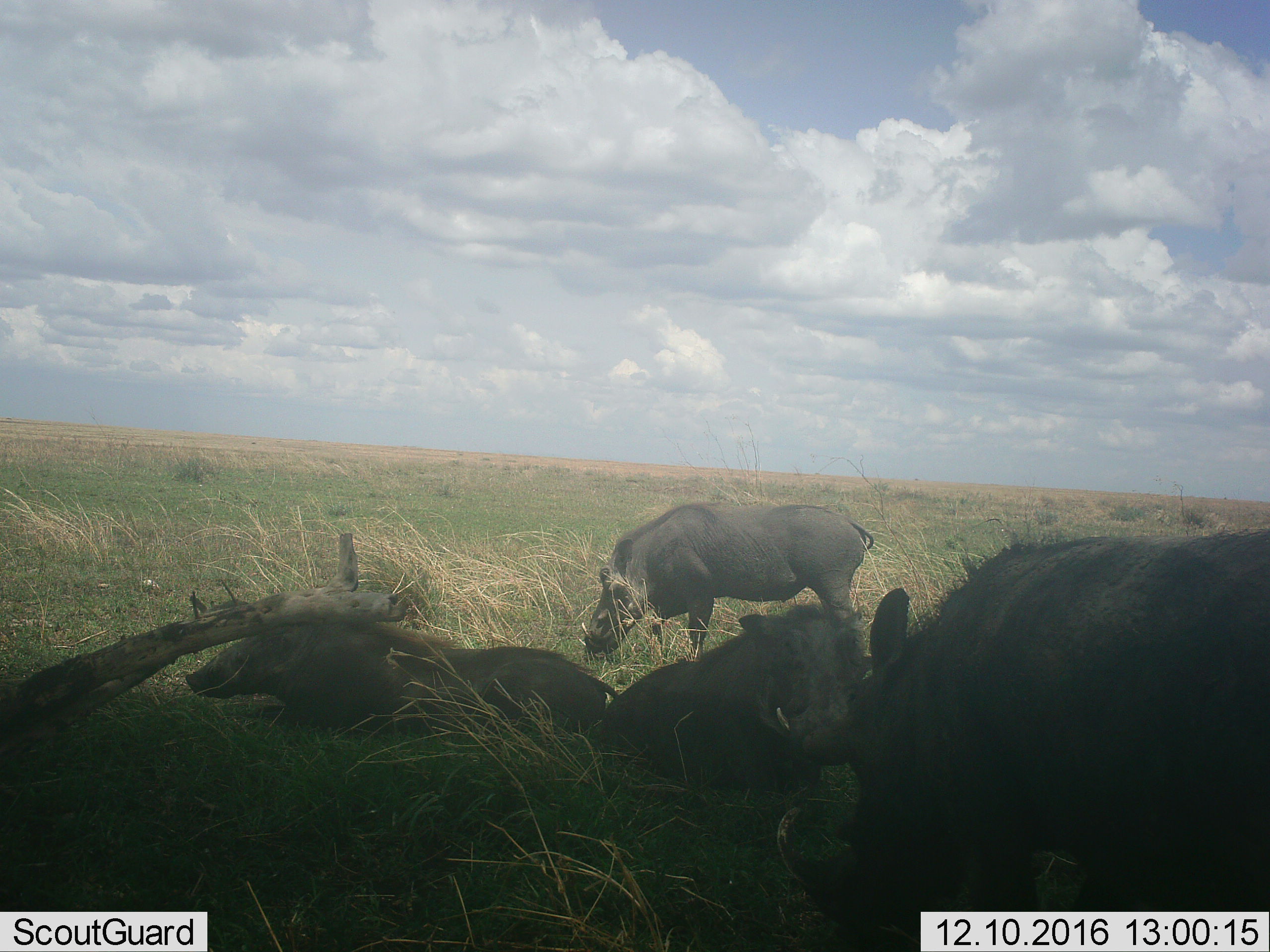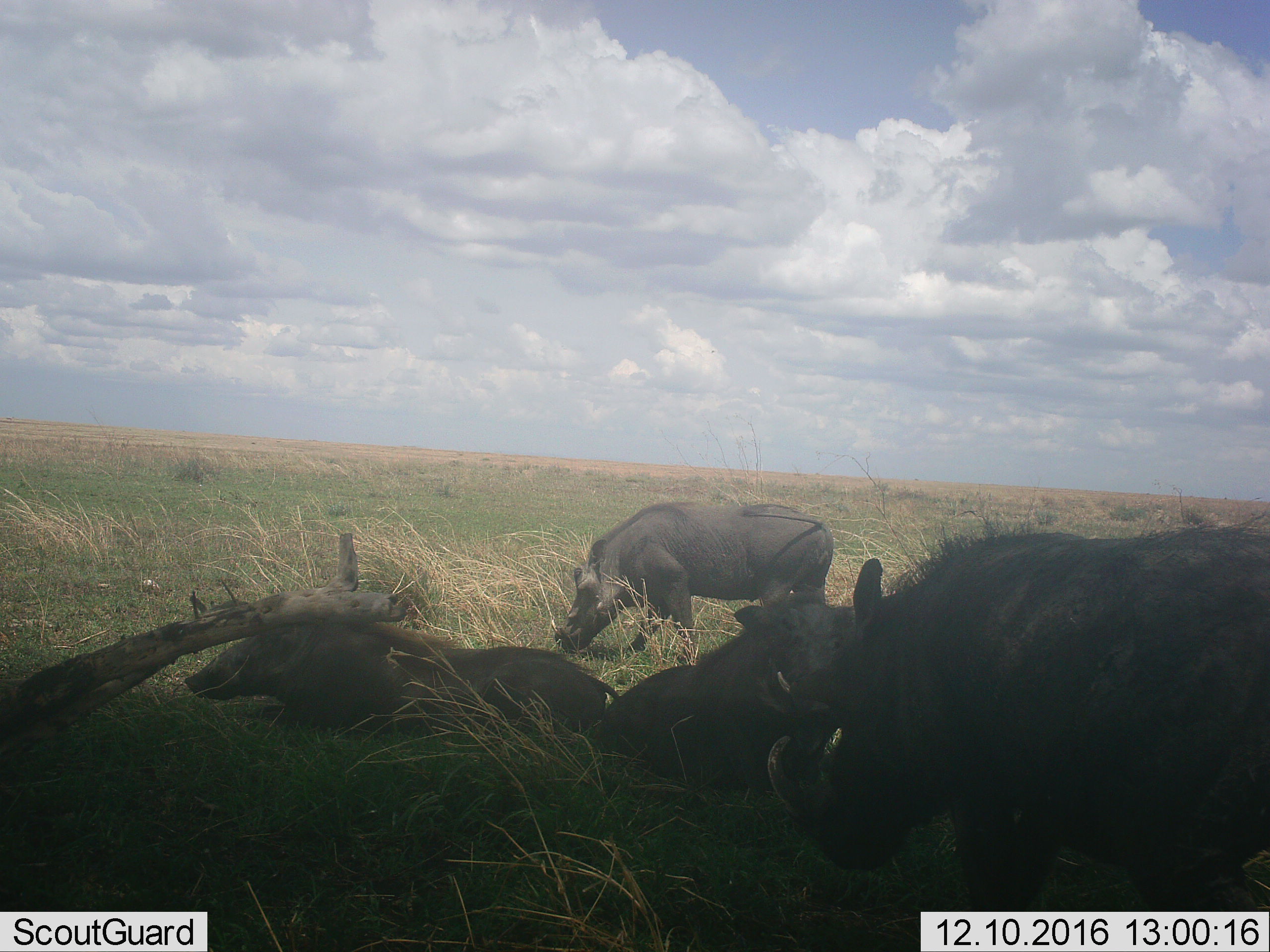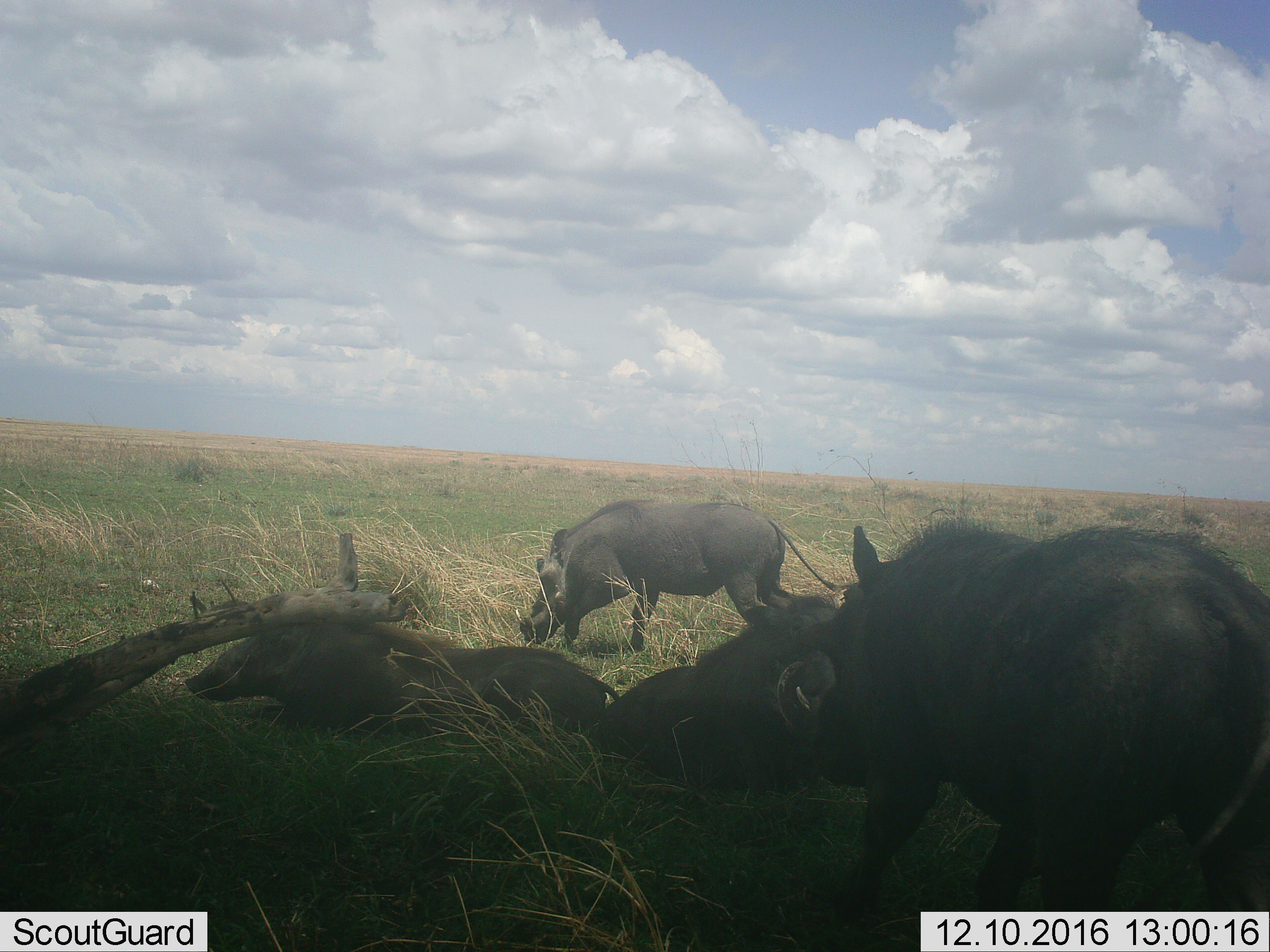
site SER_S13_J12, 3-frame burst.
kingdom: Animalia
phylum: Chordata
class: Mammalia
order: Artiodactyla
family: Suidae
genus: Phacochoerus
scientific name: Phacochoerus africanus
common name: warthog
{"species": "warthog (Phacochoerus africanus)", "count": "4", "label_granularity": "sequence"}